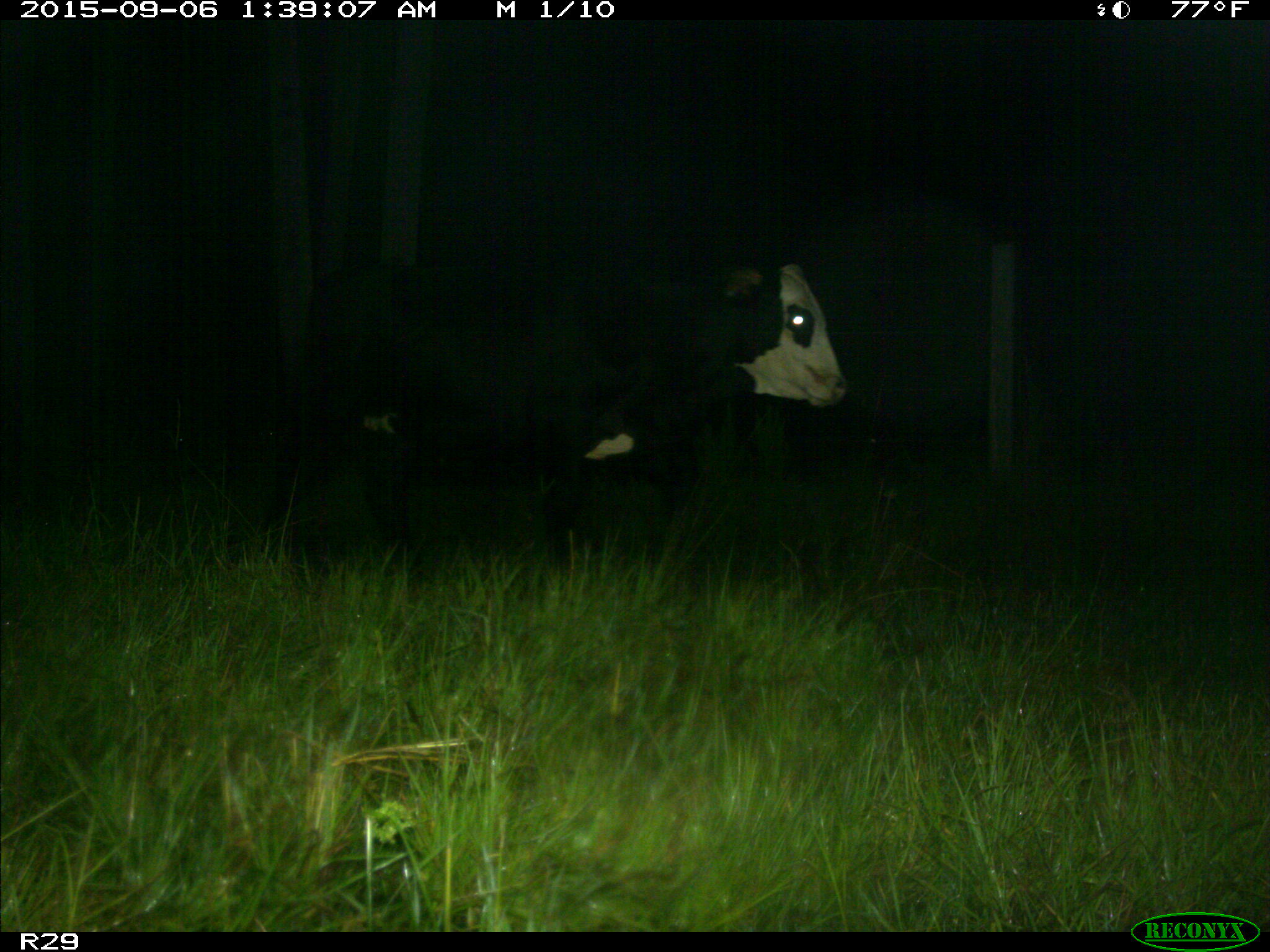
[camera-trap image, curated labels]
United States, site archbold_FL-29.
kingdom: Animalia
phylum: Chordata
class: Mammalia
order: Artiodactyla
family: Bovidae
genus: Bos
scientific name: Bos taurus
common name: domestic cow